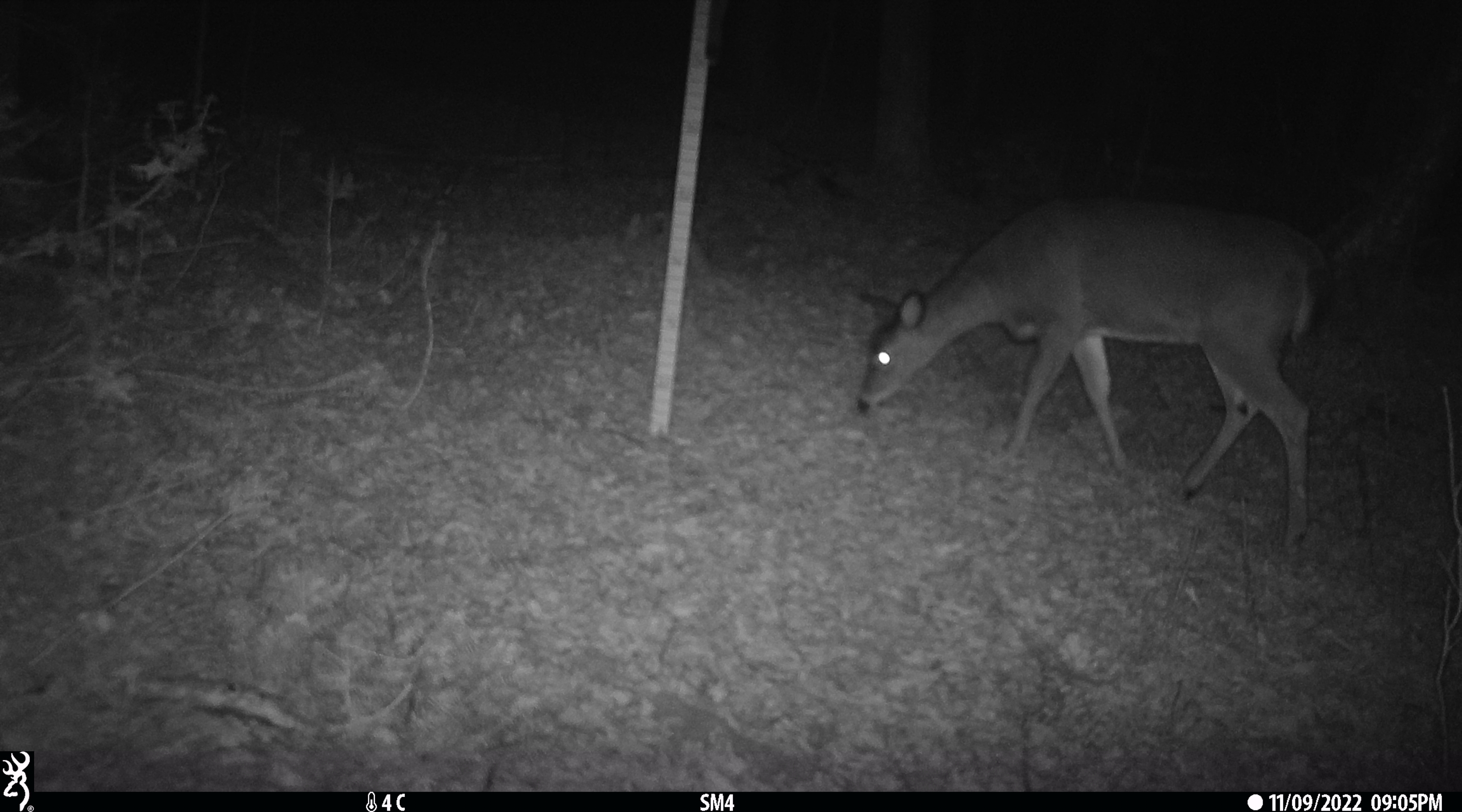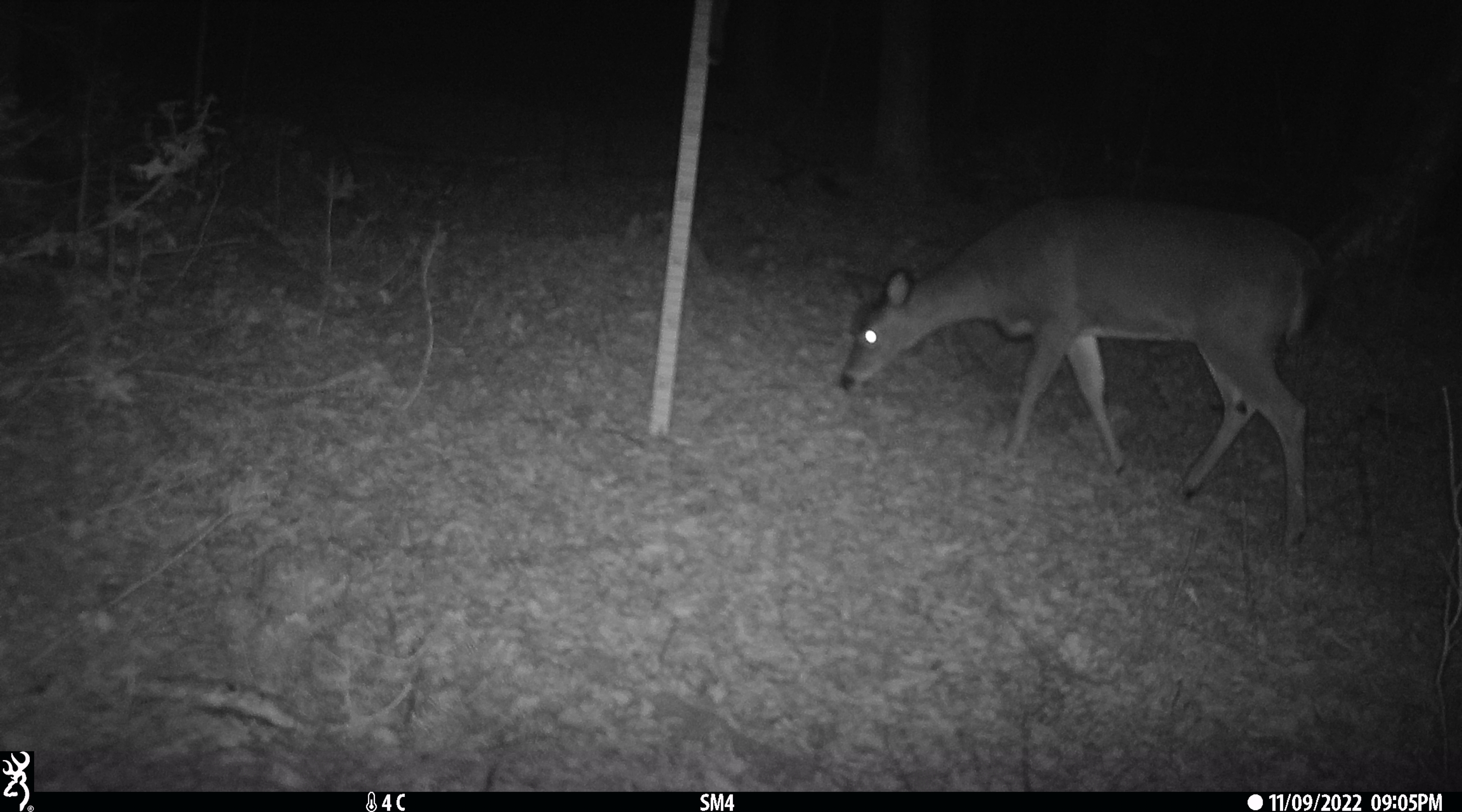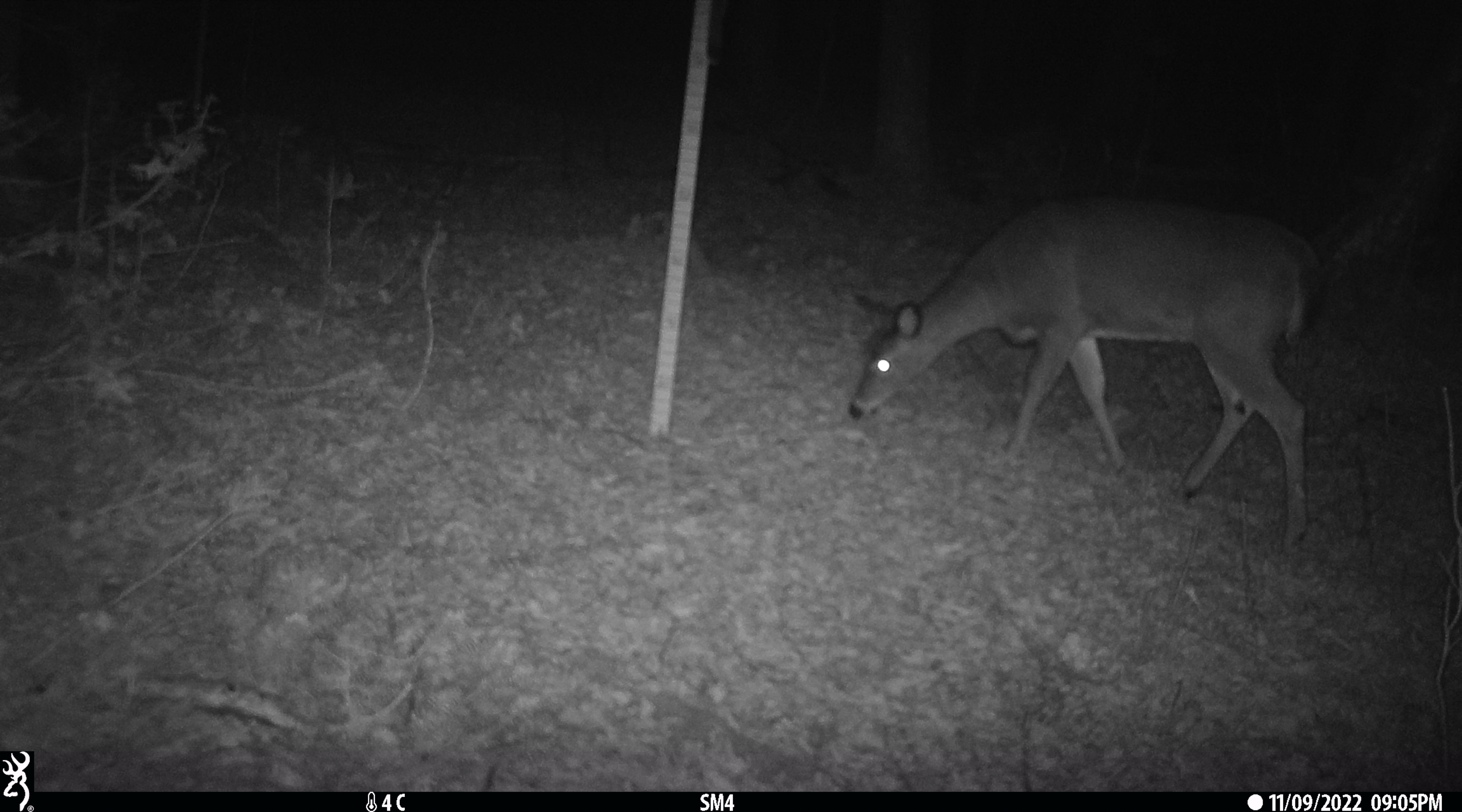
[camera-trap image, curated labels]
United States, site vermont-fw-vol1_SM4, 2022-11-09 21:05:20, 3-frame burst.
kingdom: Animalia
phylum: Chordata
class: Mammalia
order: Artiodactyla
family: Cervidae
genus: Odocoileus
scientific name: Odocoileus virginianus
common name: white-tailed deer